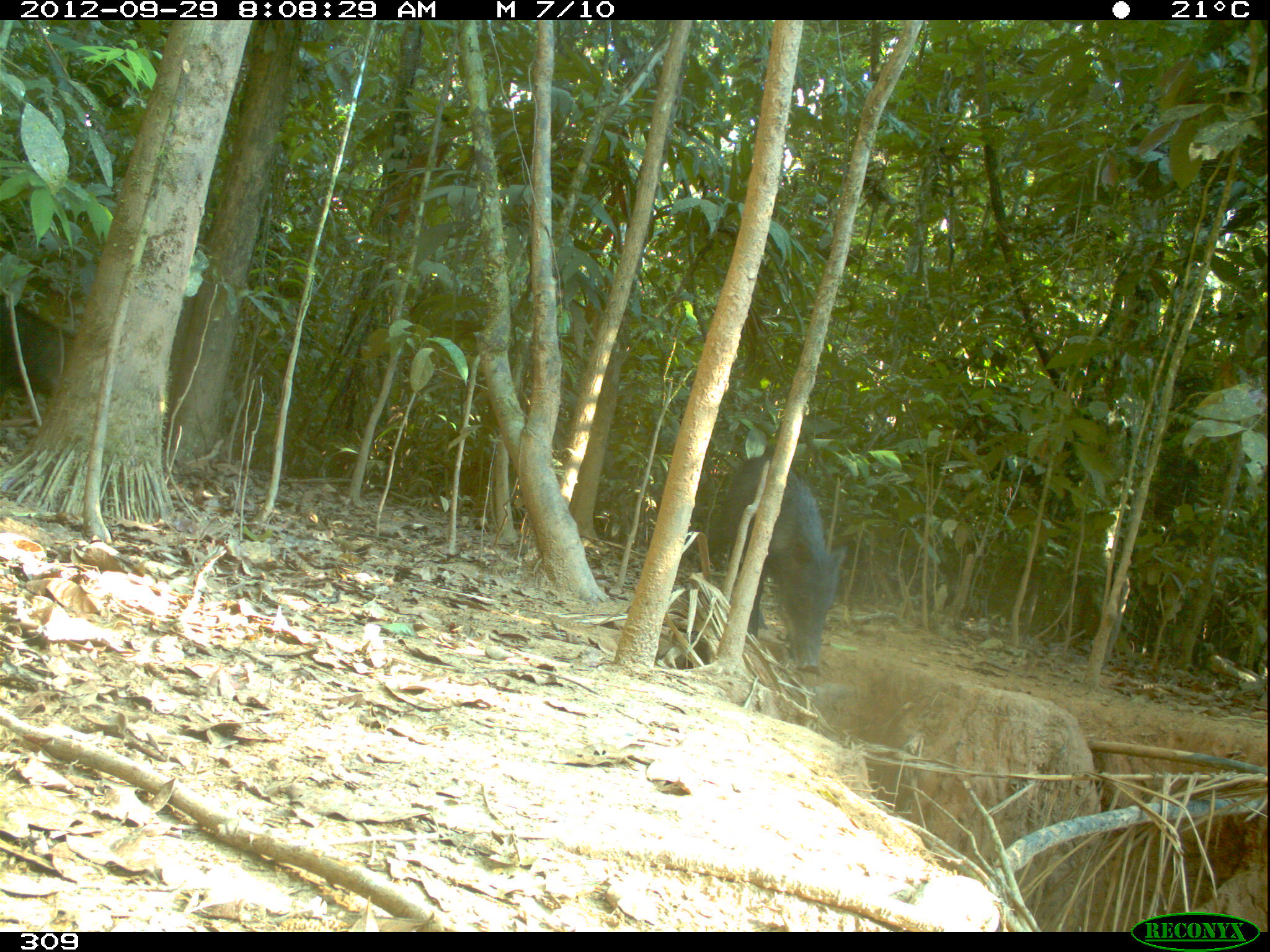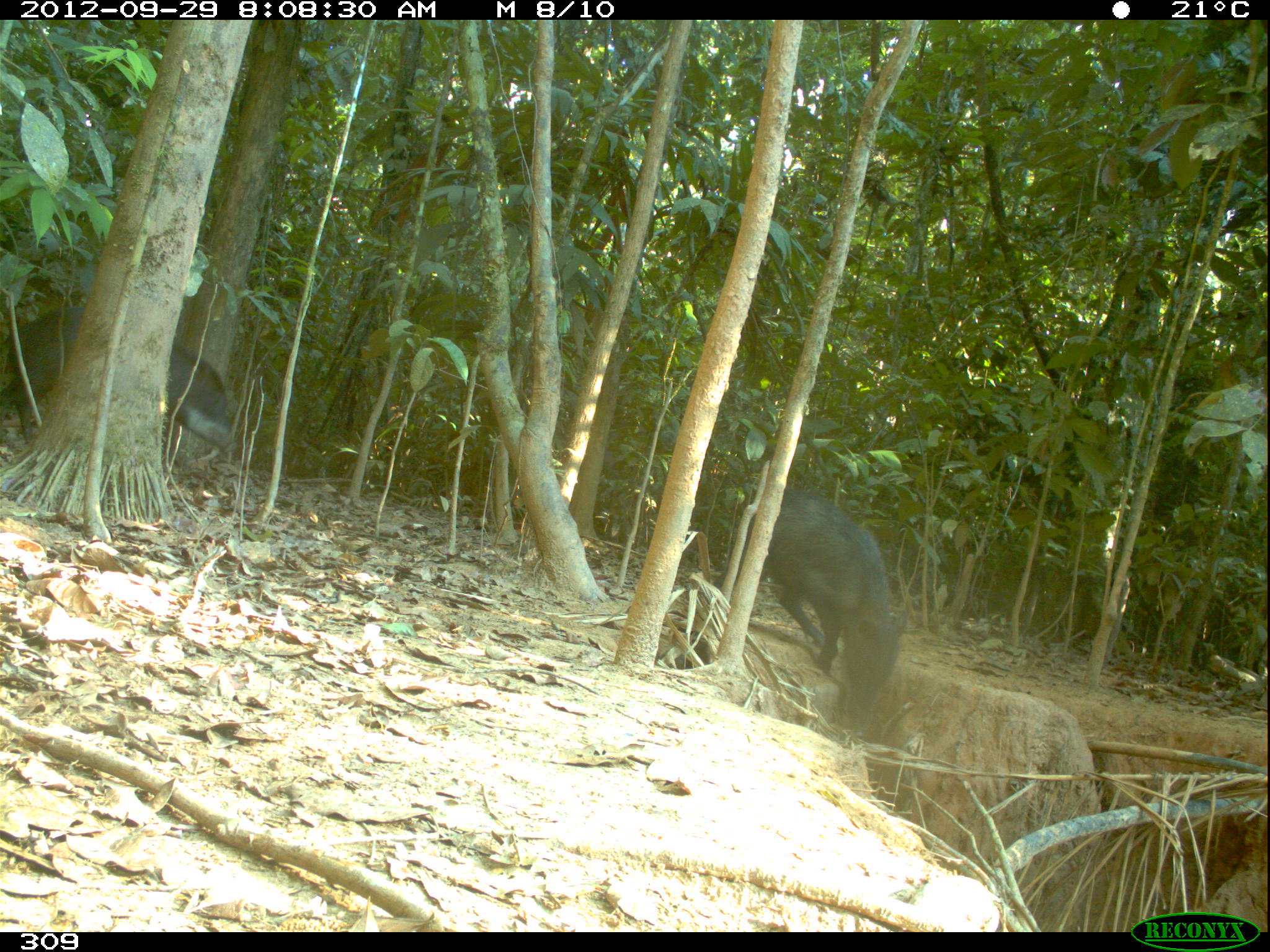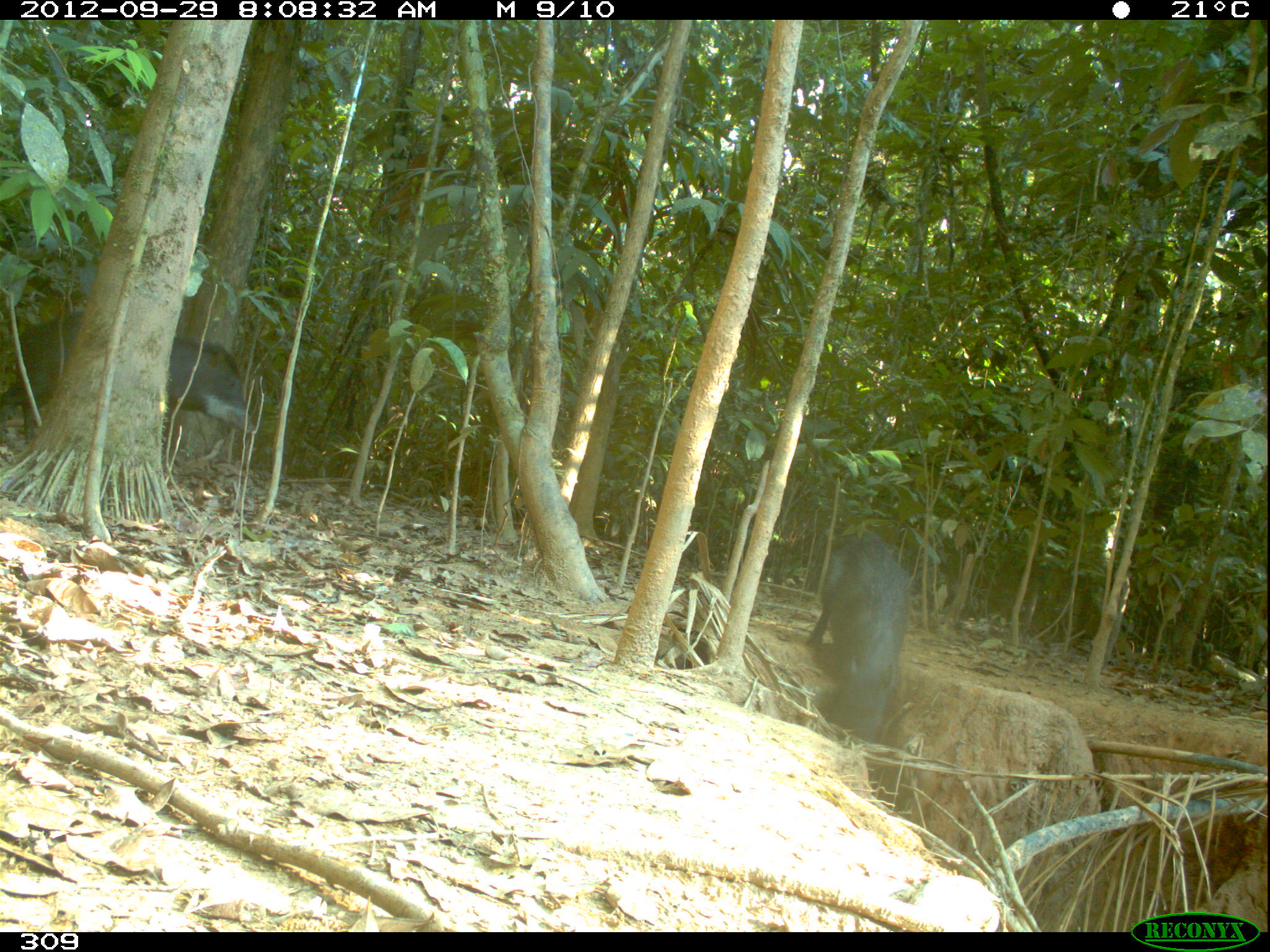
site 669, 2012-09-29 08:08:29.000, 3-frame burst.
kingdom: Animalia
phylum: Chordata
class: Mammalia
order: Artiodactyla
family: Tayassuidae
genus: Tayassu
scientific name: Tayassu pecari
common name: white-lipped peccary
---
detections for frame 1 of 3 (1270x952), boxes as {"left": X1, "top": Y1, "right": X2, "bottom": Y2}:
tayassu pecari: {"left": 727, "top": 455, "right": 846, "bottom": 673}; {"left": 0, "top": 294, "right": 74, "bottom": 399}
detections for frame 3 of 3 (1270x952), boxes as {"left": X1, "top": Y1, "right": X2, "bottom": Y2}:
tayassu pecari: {"left": 0, "top": 310, "right": 254, "bottom": 445}; {"left": 806, "top": 534, "right": 909, "bottom": 742}